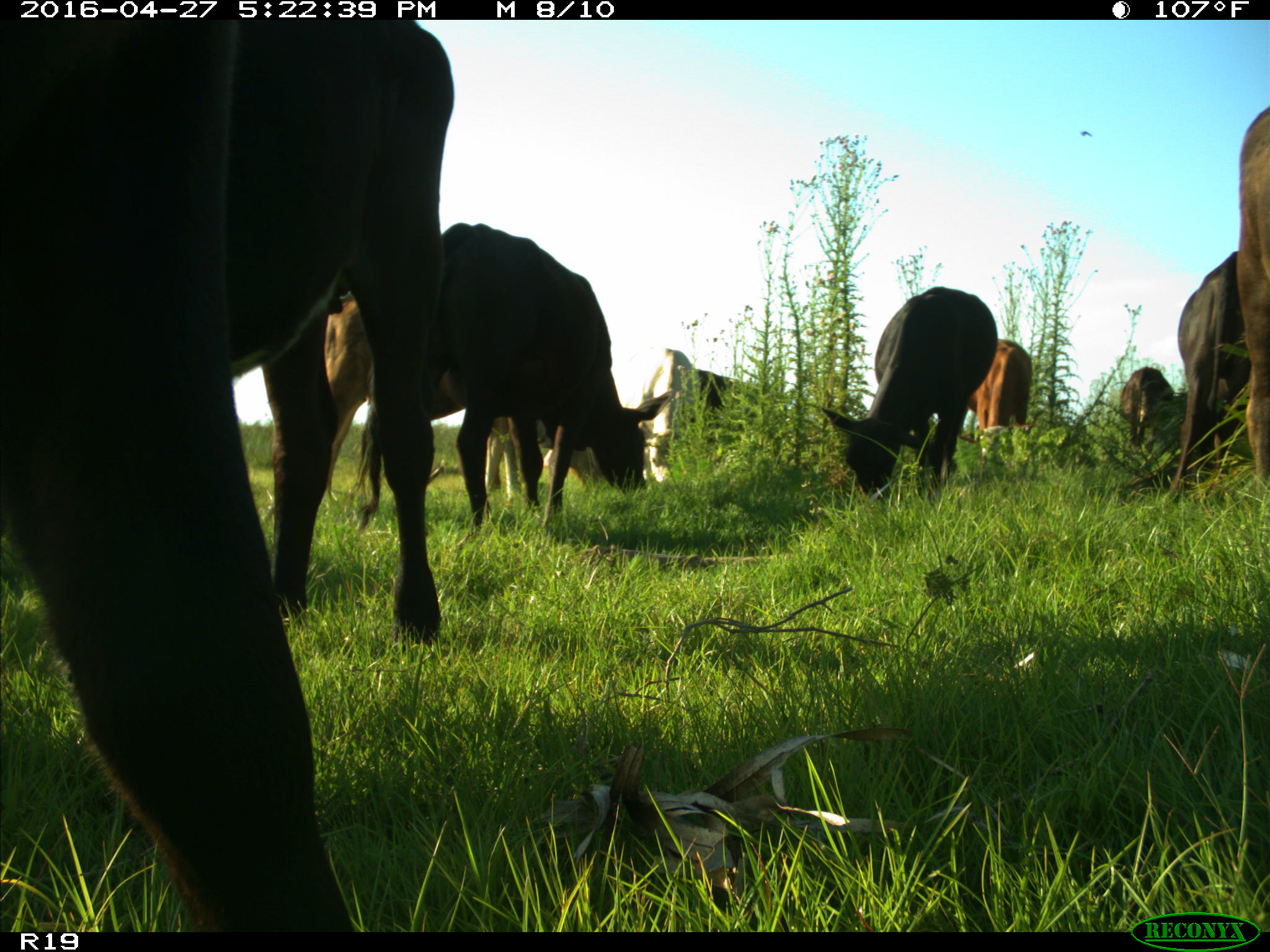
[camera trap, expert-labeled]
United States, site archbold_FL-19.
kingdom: Animalia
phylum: Chordata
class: Mammalia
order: Artiodactyla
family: Bovidae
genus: Bos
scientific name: Bos taurus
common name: domestic cow